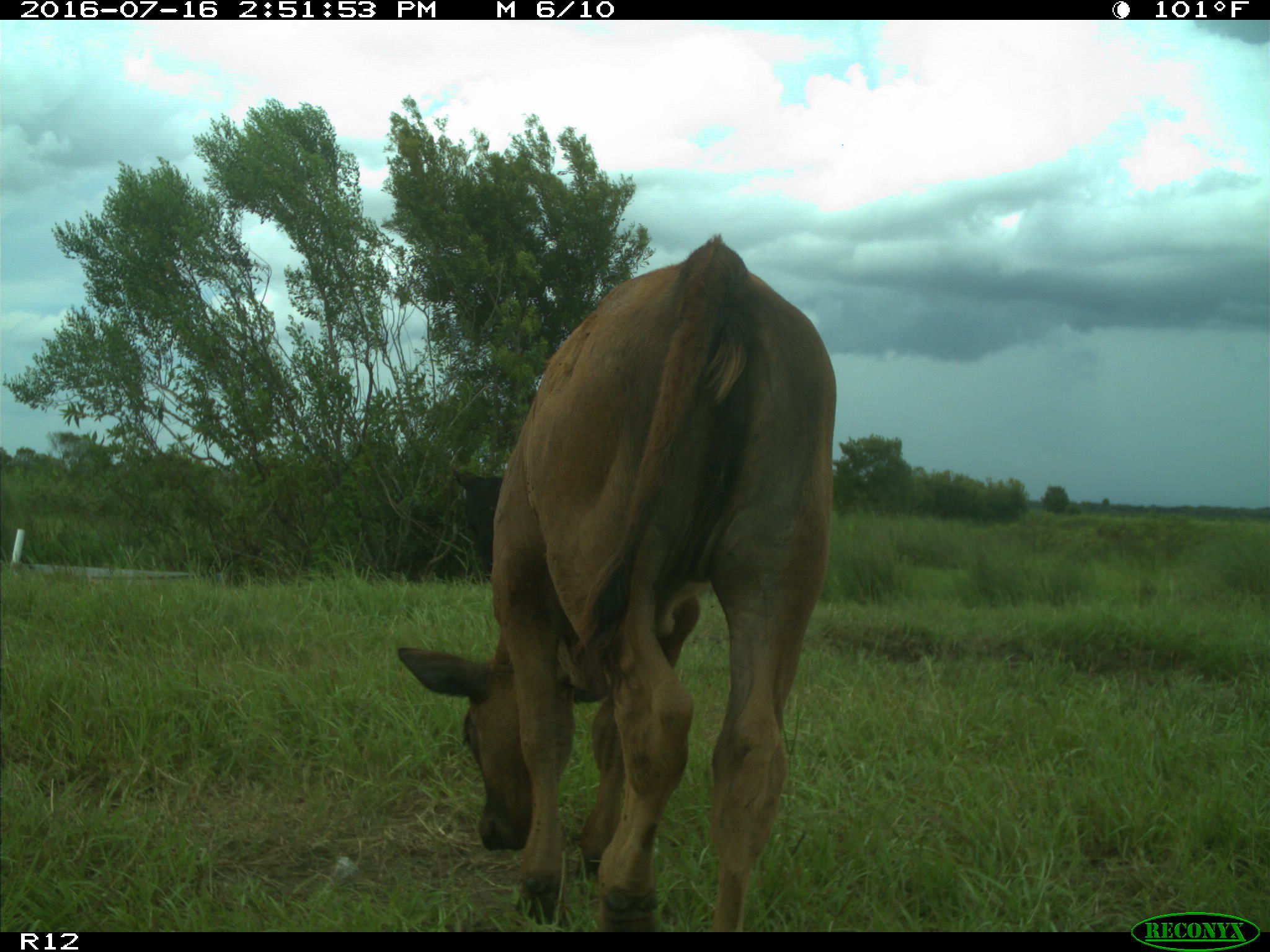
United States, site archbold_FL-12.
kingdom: Animalia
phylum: Chordata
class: Mammalia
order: Artiodactyla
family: Bovidae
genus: Bos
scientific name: Bos taurus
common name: domestic cow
Bos taurus (domestic cow).